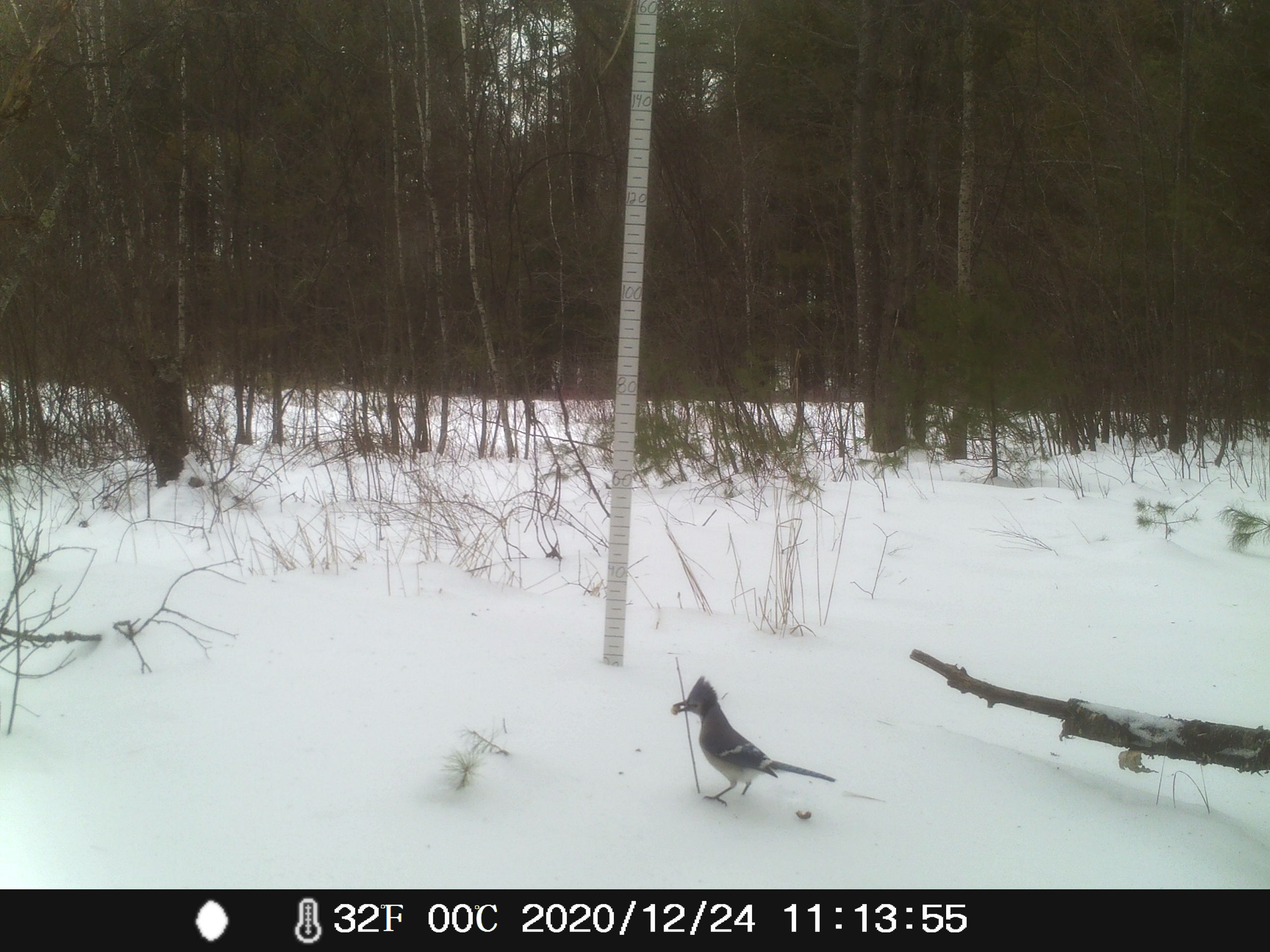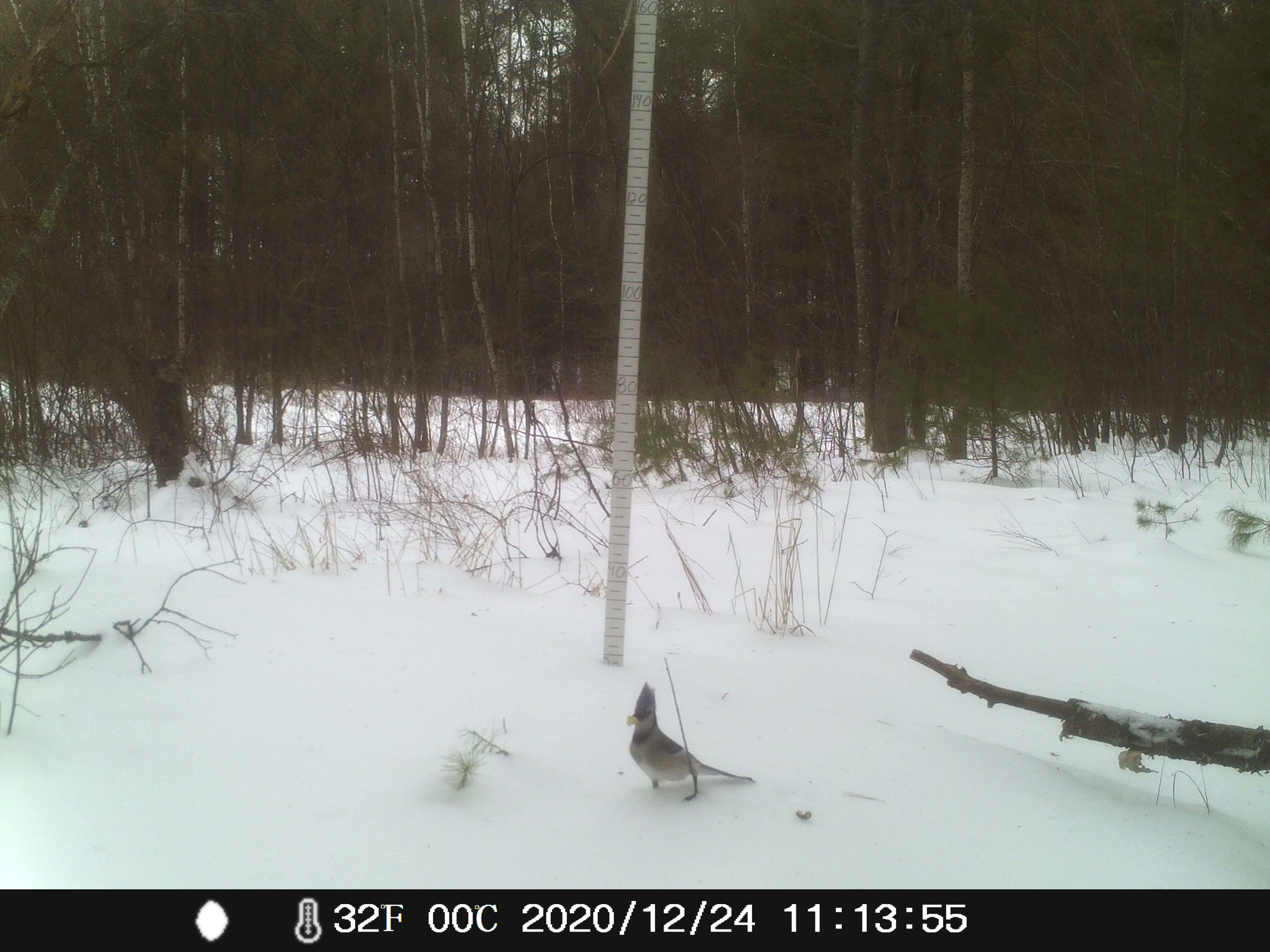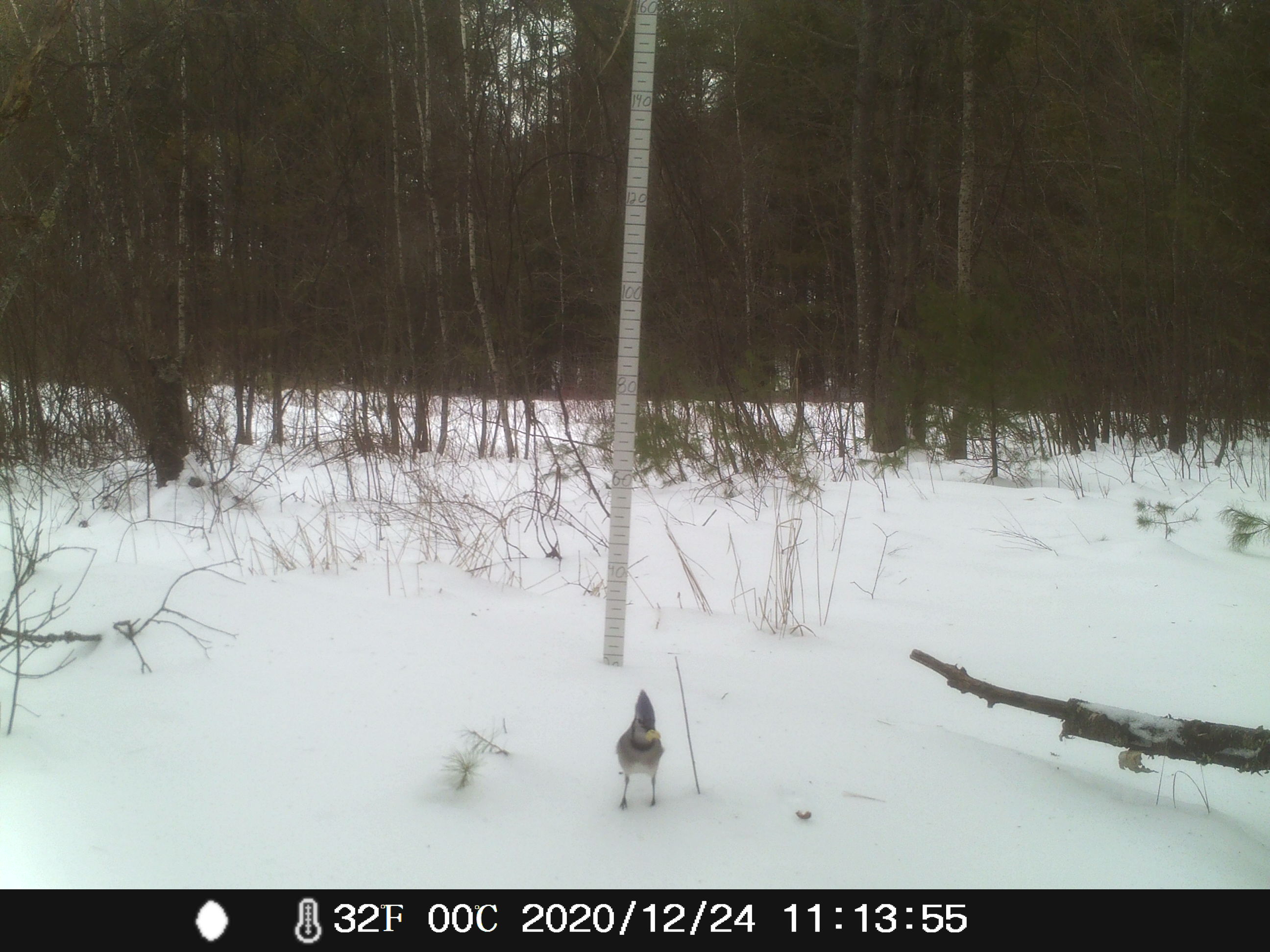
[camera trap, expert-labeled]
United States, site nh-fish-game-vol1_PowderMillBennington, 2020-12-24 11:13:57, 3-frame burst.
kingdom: Animalia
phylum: Chordata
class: Aves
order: Passeriformes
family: Corvidae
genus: Cyanocitta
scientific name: Cyanocitta cristata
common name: blue jay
Blue jay (Cyanocitta cristata).